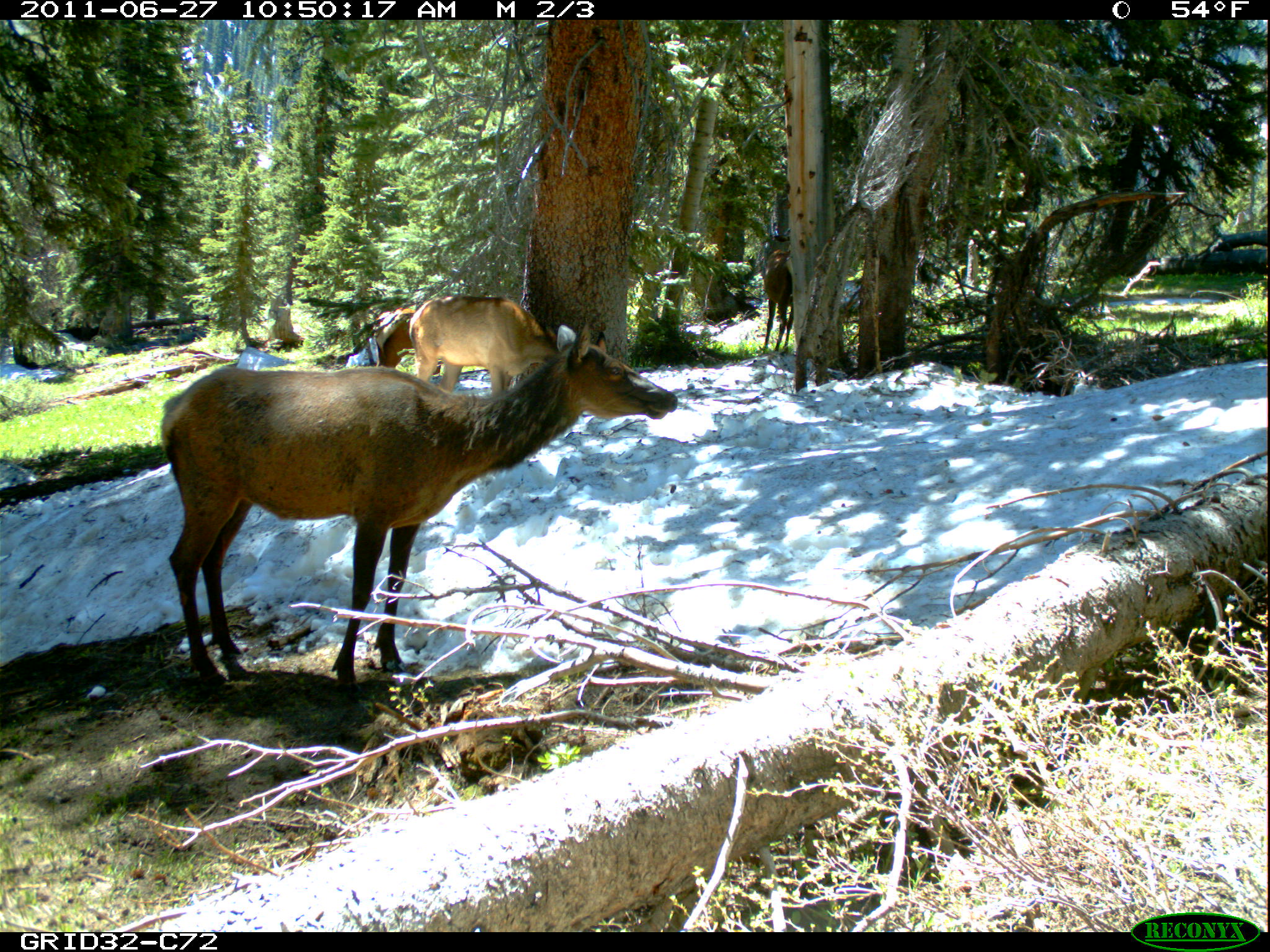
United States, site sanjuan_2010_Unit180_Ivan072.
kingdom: Animalia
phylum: Chordata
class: Mammalia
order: Artiodactyla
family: Cervidae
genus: Cervus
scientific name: Cervus elaphus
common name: red deer